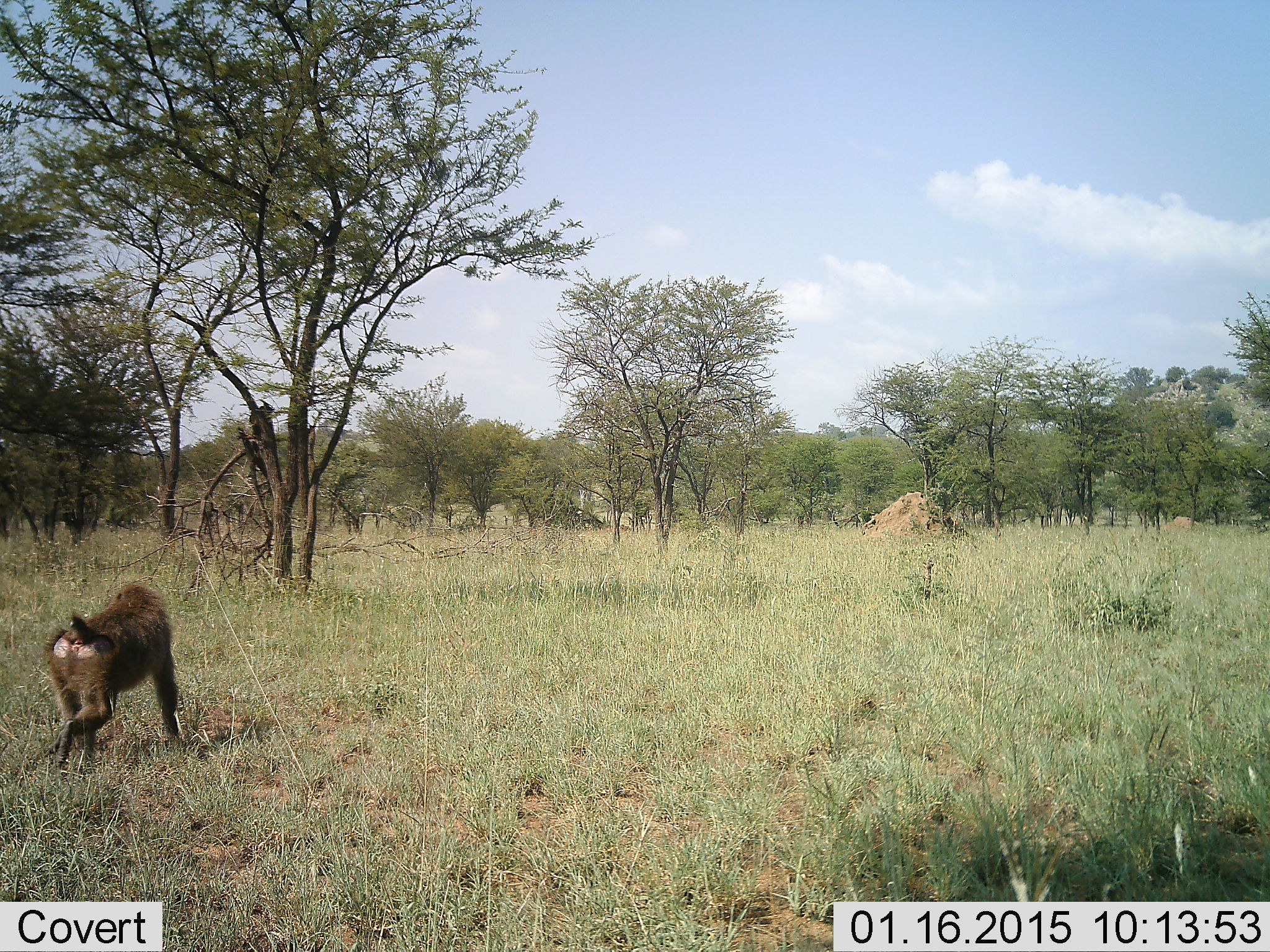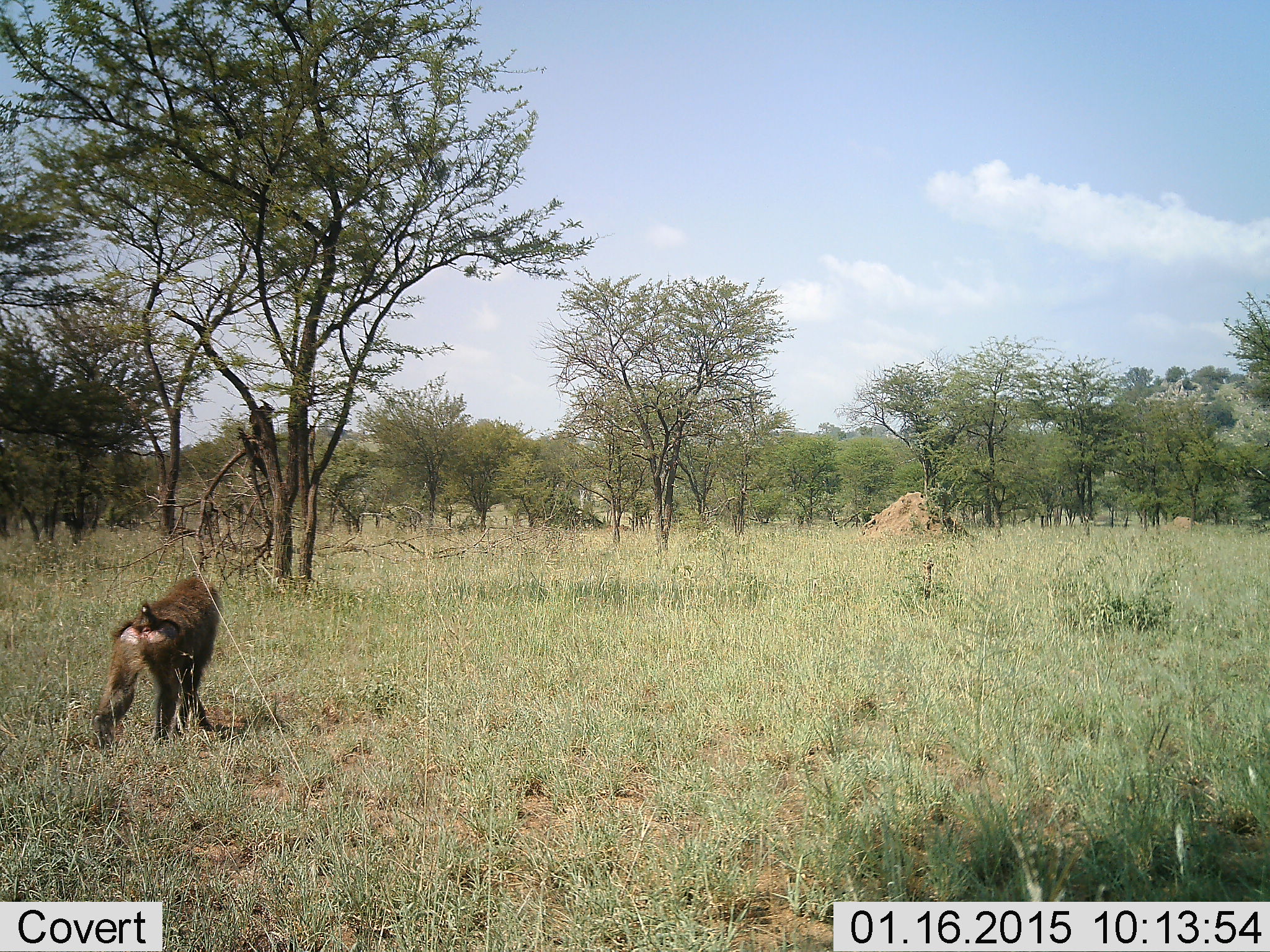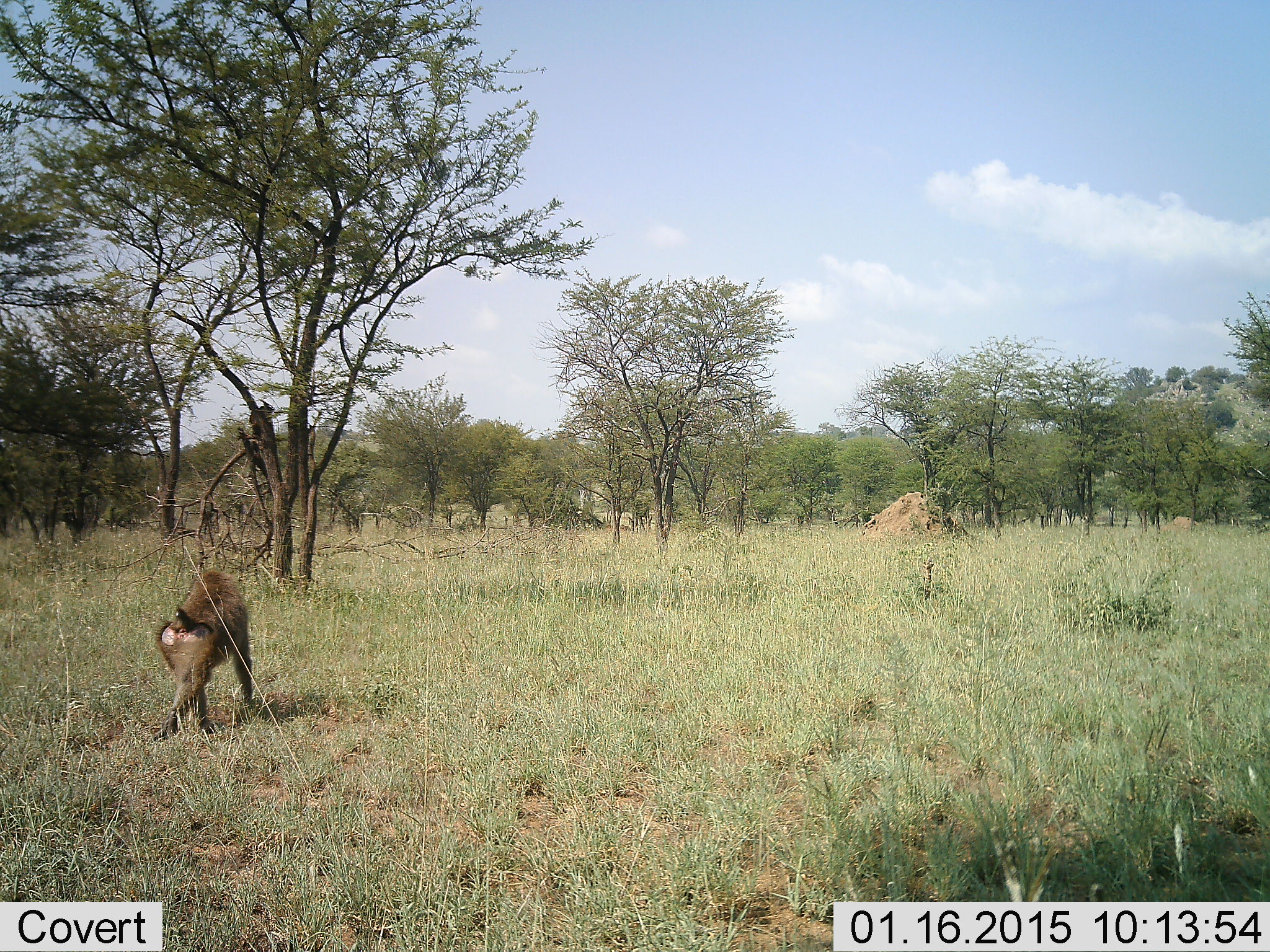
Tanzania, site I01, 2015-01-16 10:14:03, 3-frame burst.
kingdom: Animalia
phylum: Chordata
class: Mammalia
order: Primates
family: Cercopithecidae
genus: Papio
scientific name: Papio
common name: baboon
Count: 1.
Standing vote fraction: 0%.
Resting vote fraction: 0%.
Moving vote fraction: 100%.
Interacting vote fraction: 0%.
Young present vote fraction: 0%.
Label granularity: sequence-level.